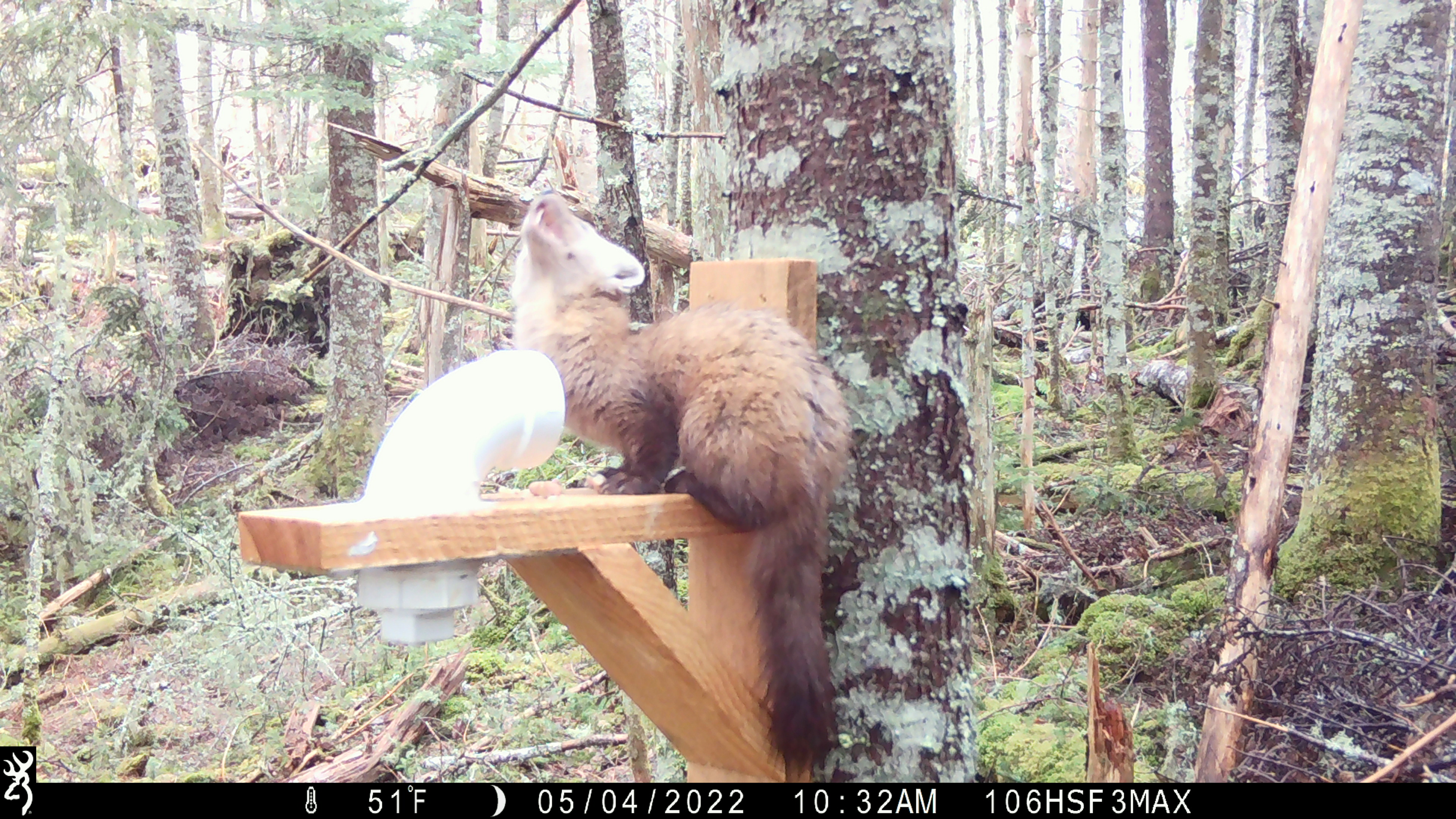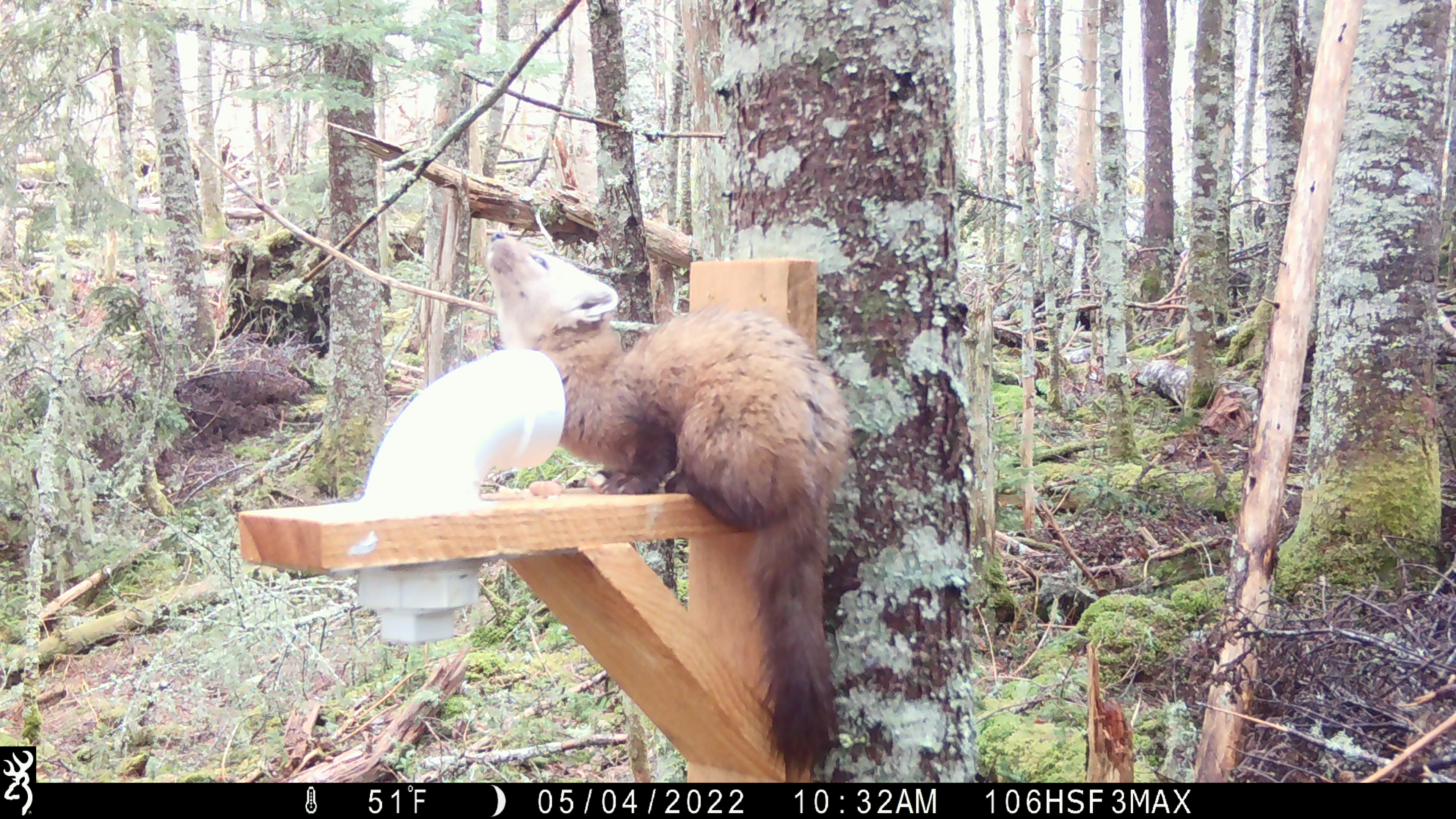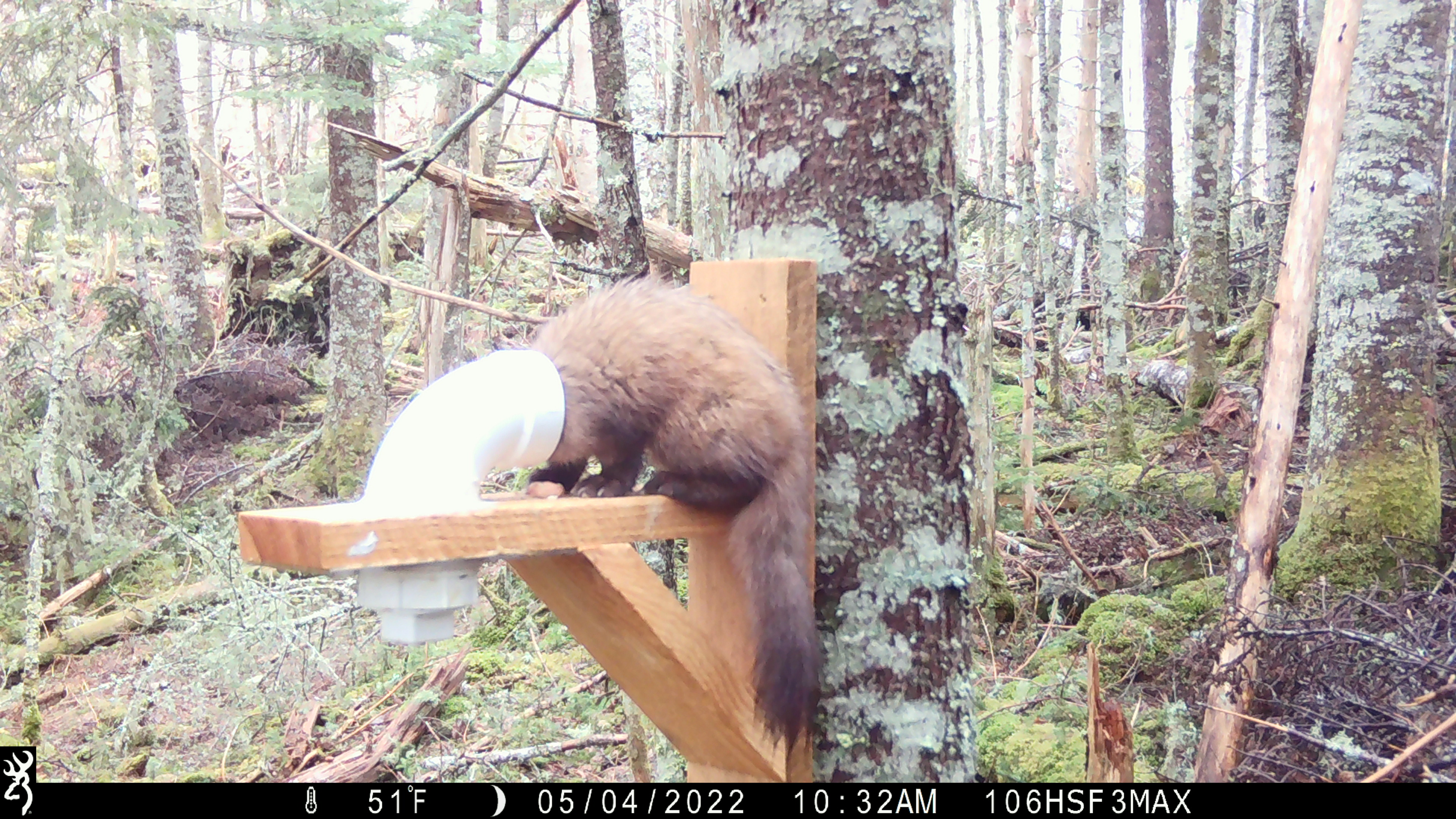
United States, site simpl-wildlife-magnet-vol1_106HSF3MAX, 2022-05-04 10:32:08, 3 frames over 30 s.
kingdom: Animalia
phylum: Chordata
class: Mammalia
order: Carnivora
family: Mustelidae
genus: Martes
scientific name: Martes americana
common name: american marten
American marten (Martes americana).